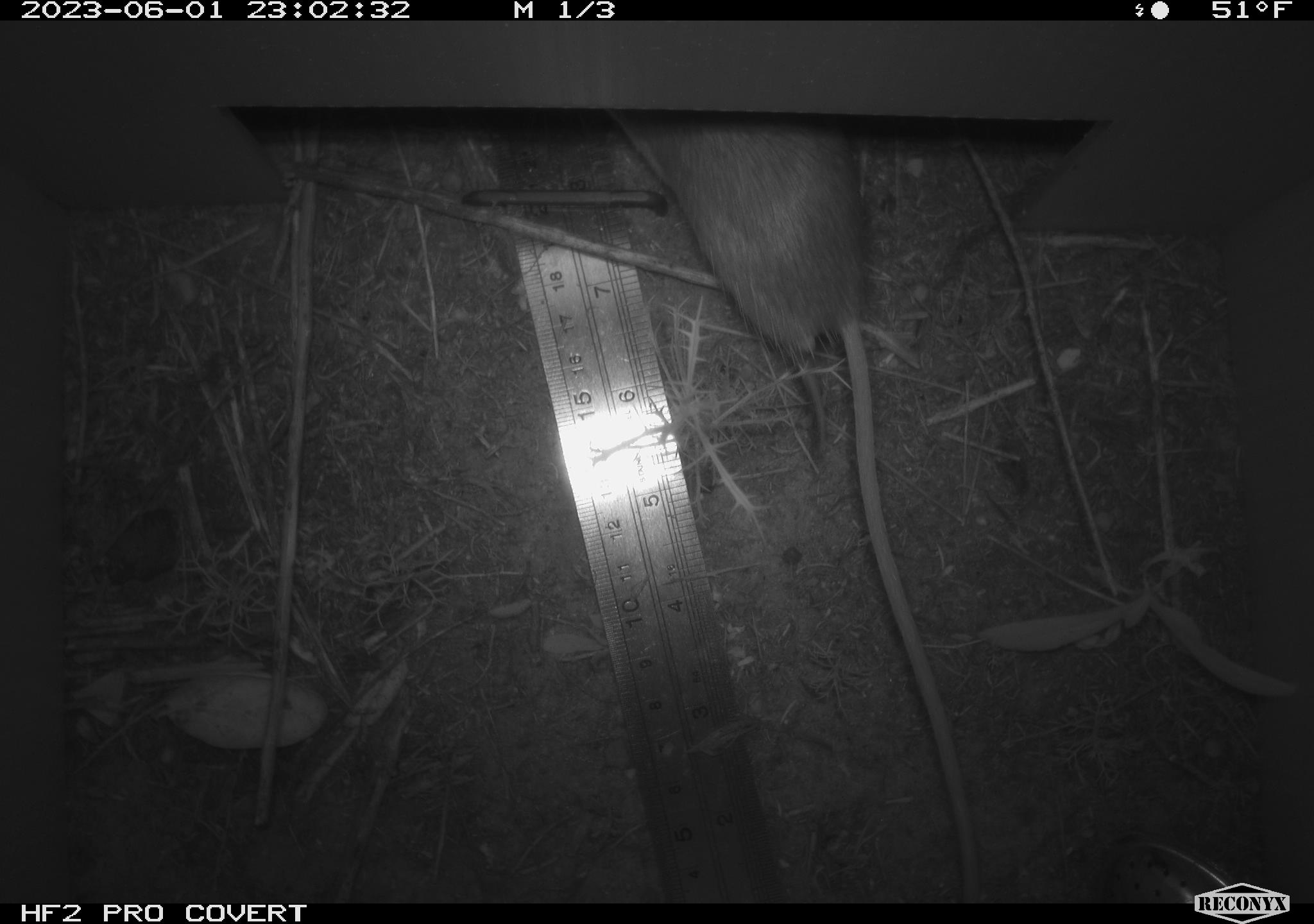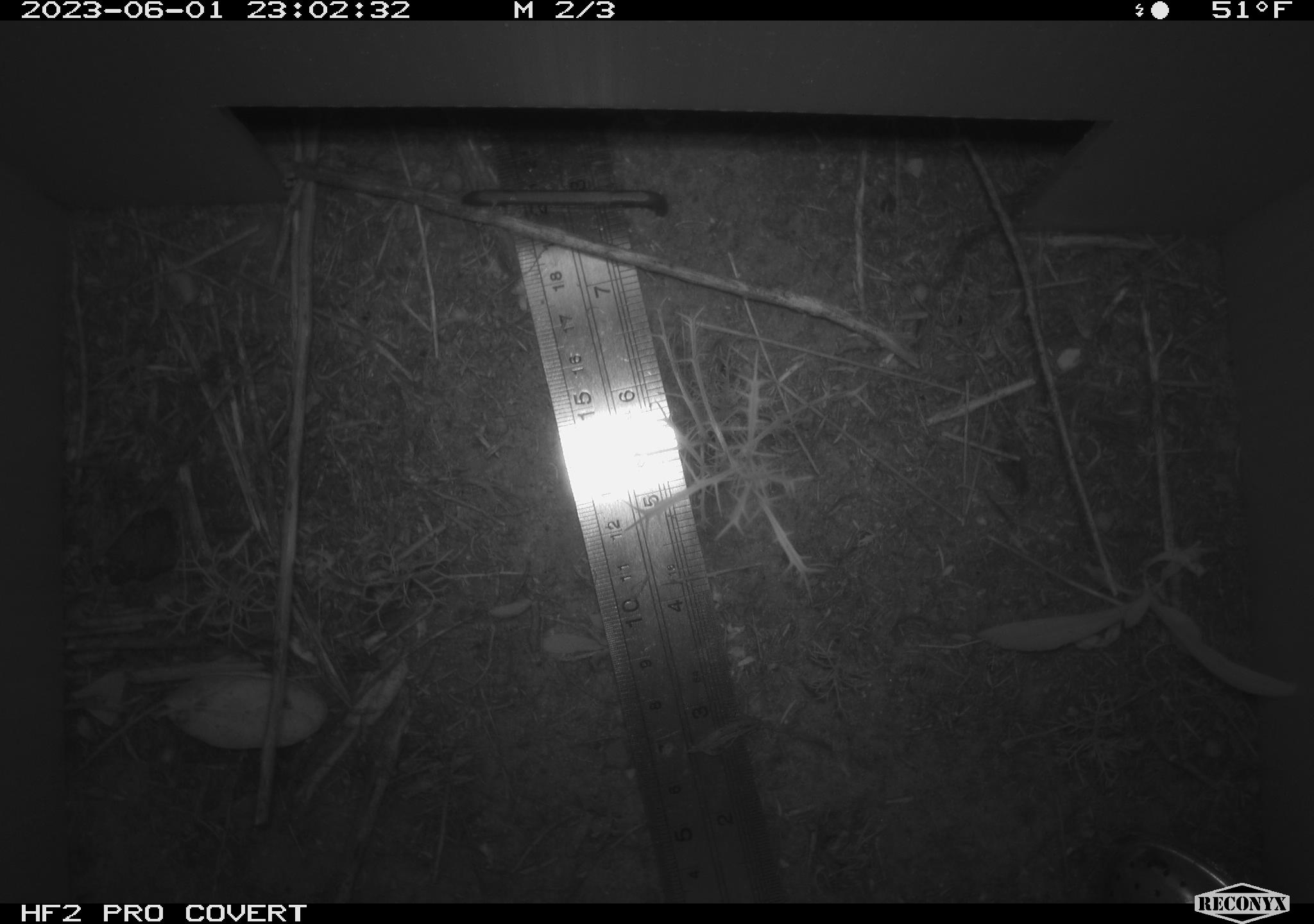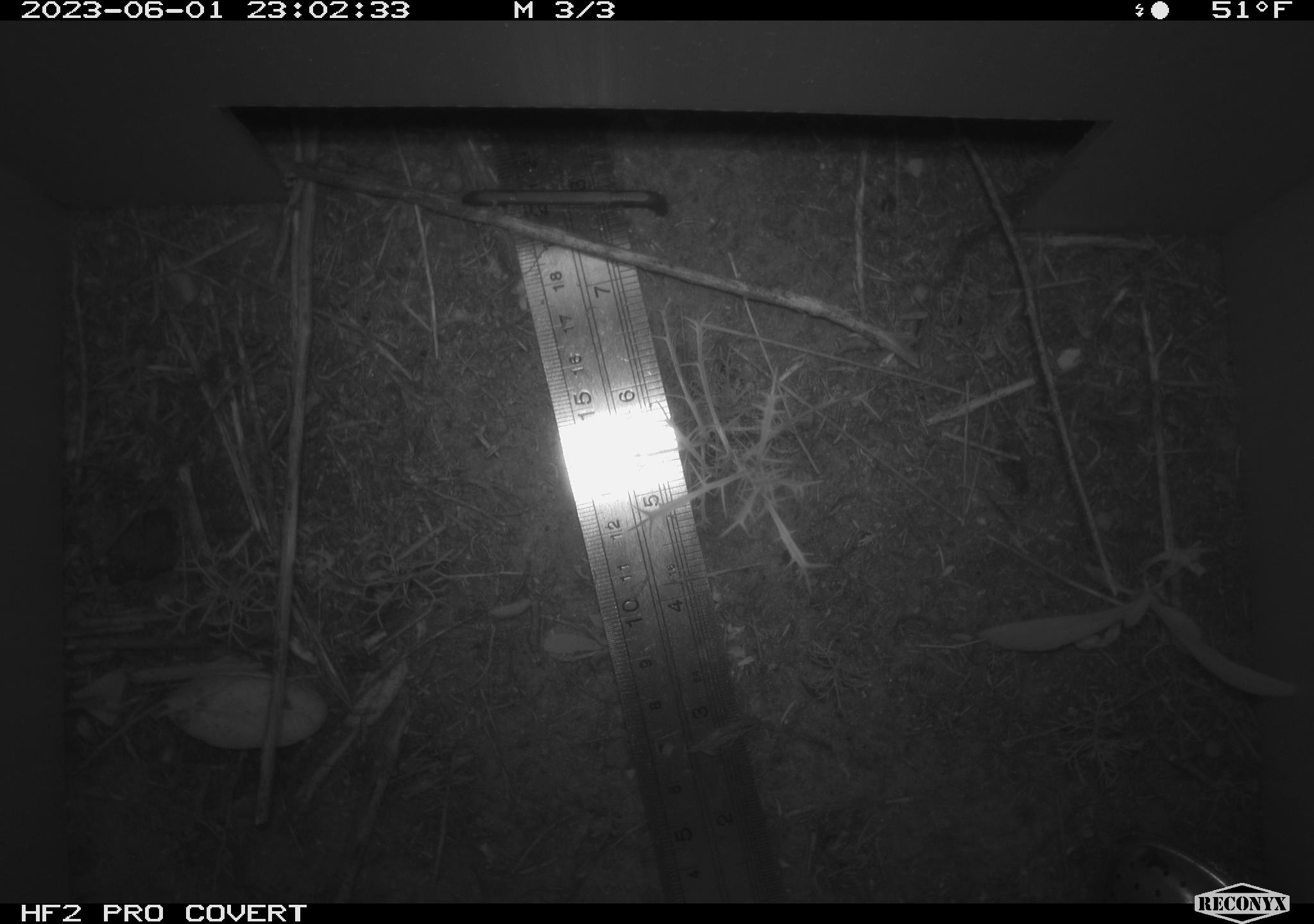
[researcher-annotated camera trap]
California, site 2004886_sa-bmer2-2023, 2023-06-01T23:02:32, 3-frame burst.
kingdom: Animalia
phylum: Chordata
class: Mammalia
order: Rodentia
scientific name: Rodentia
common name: mouse species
Mouse species (Rodentia).